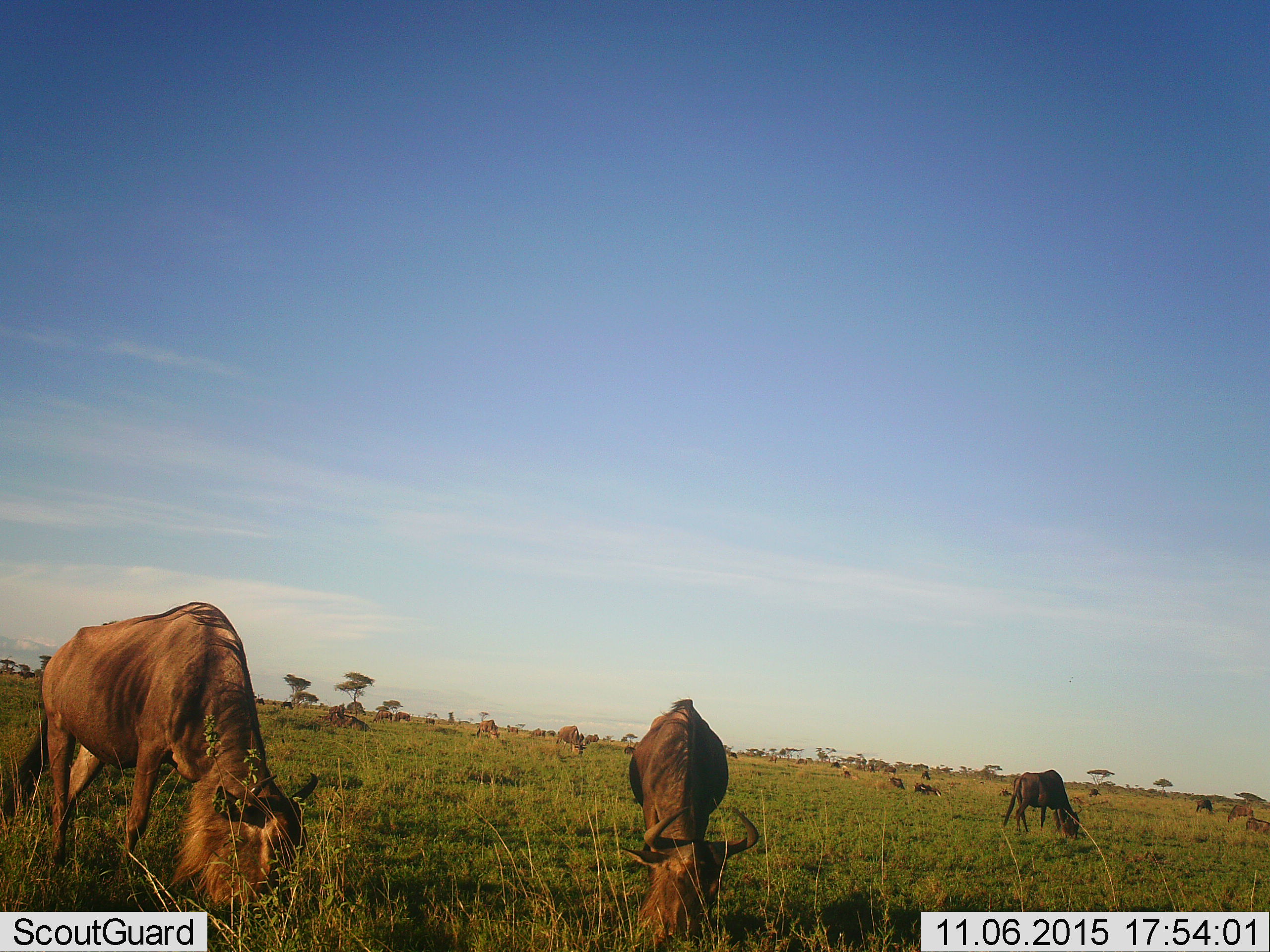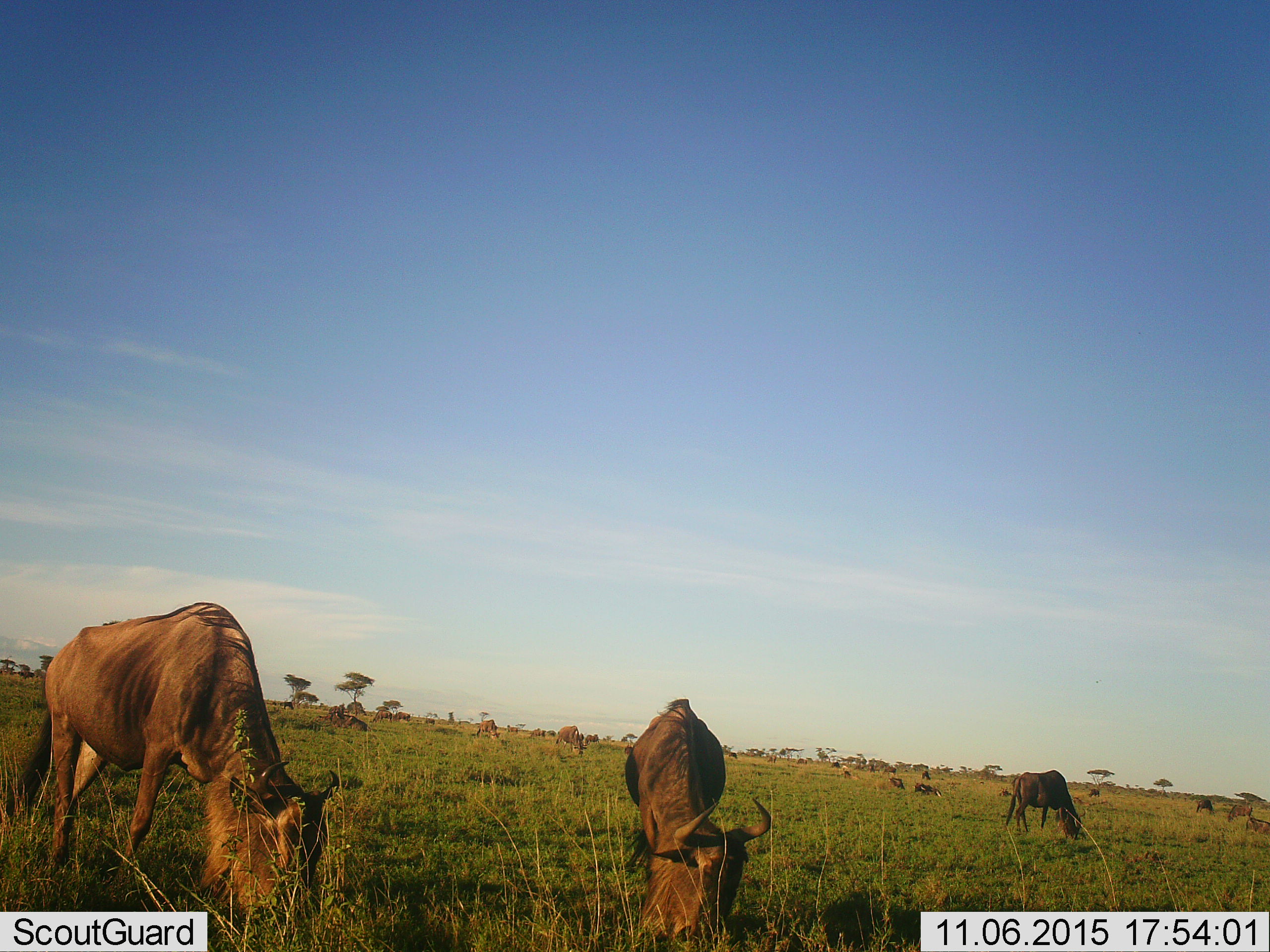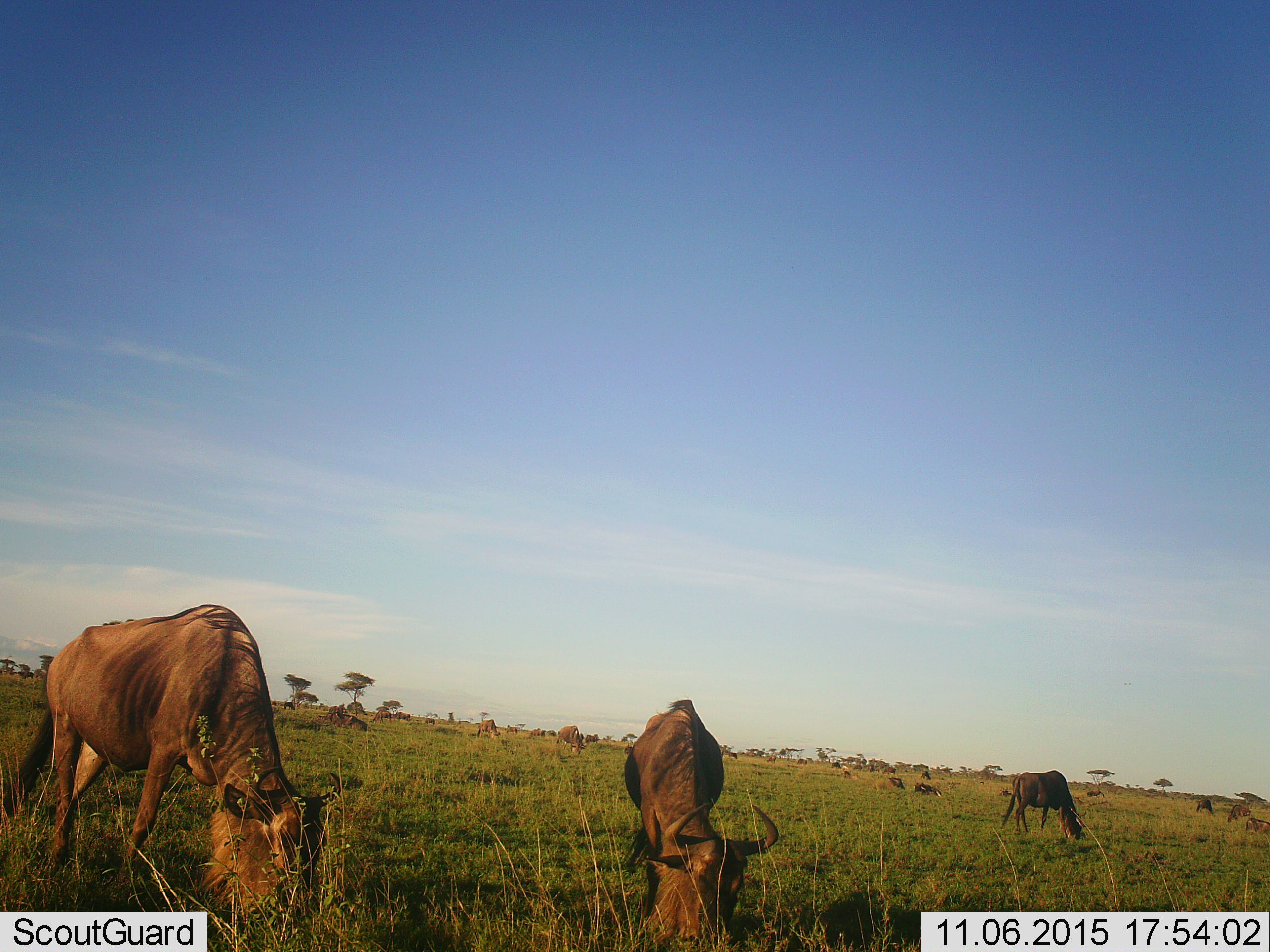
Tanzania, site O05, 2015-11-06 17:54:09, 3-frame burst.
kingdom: Animalia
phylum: Chordata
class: Mammalia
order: Artiodactyla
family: Bovidae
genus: Connochaetes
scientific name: Connochaetes taurinus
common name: blue wildebeest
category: wildebeest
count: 11-50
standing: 40%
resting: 50%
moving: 30%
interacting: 10%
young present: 20%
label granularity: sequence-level